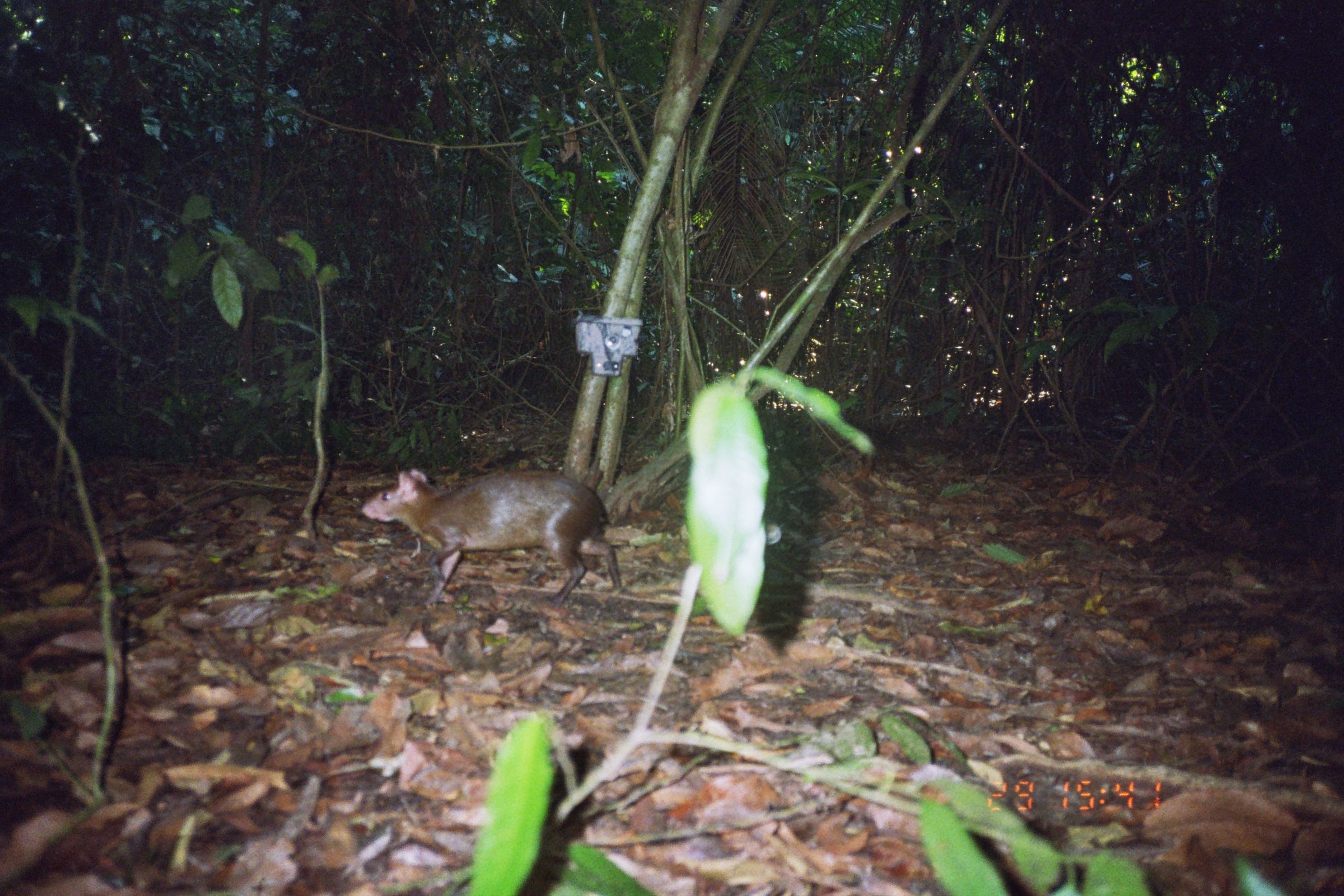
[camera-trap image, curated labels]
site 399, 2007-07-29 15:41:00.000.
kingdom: Animalia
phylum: Chordata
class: Mammalia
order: Rodentia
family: Dasyproctidae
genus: Dasyprocta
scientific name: Dasyprocta punctata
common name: central american agouti